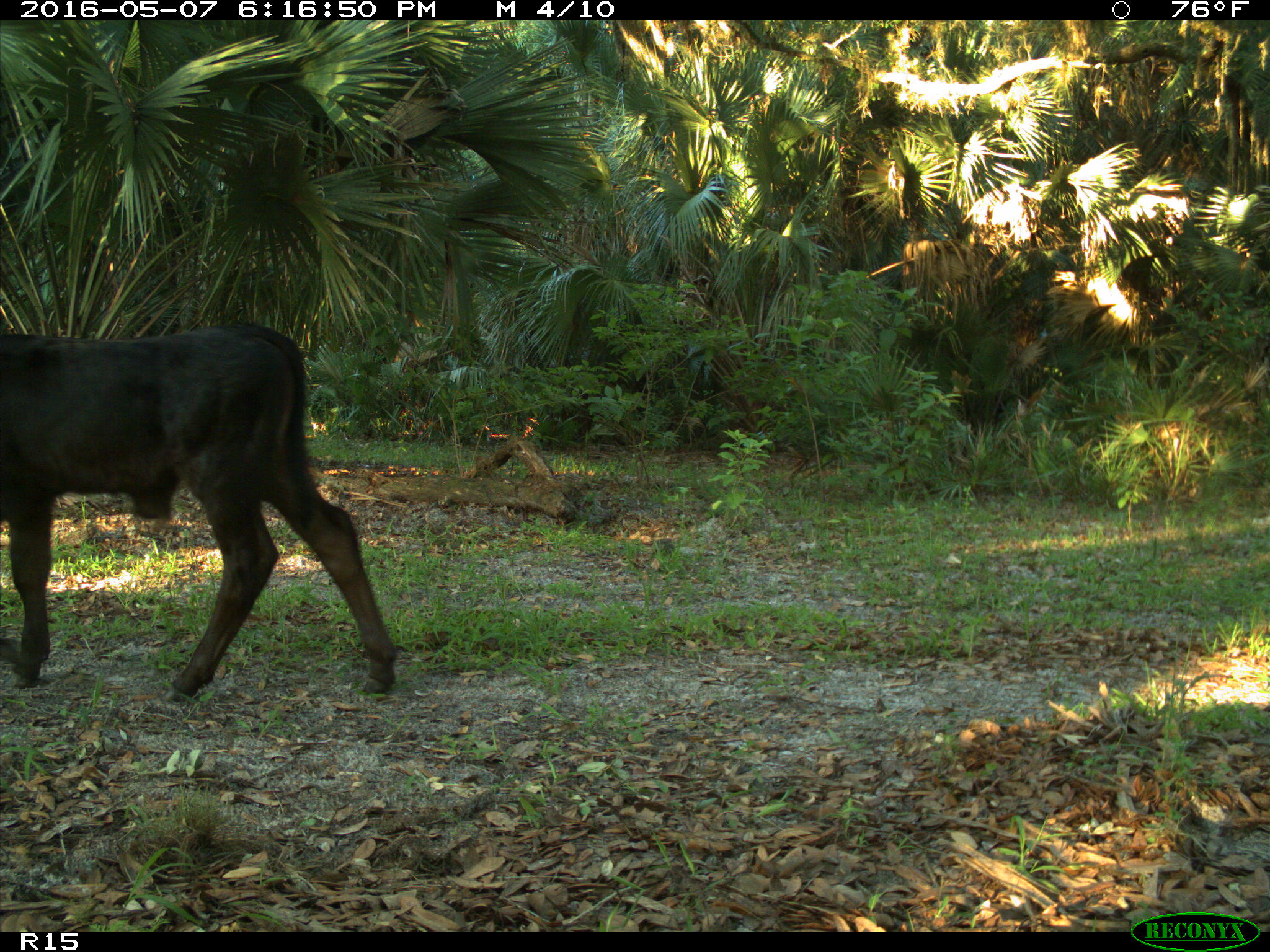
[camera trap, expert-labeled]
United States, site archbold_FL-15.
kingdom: Animalia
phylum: Chordata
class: Mammalia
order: Artiodactyla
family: Bovidae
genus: Bos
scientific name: Bos taurus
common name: domestic cow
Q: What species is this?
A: Bos taurus (domestic cow).